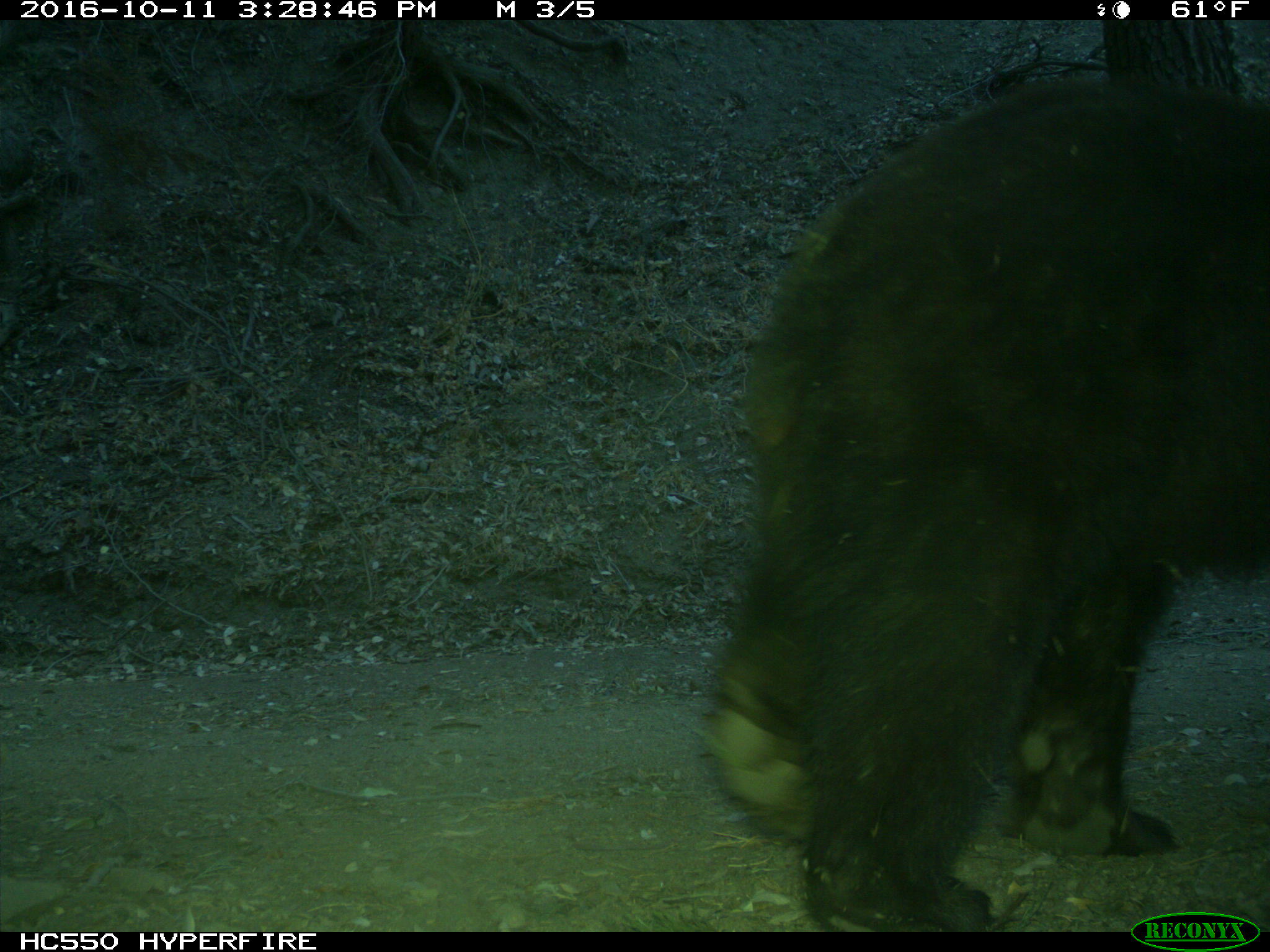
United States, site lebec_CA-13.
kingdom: Animalia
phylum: Chordata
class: Mammalia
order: Carnivora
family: Ursidae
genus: Ursus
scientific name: Ursus americanus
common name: american black bear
Ursus americanus (american black bear).